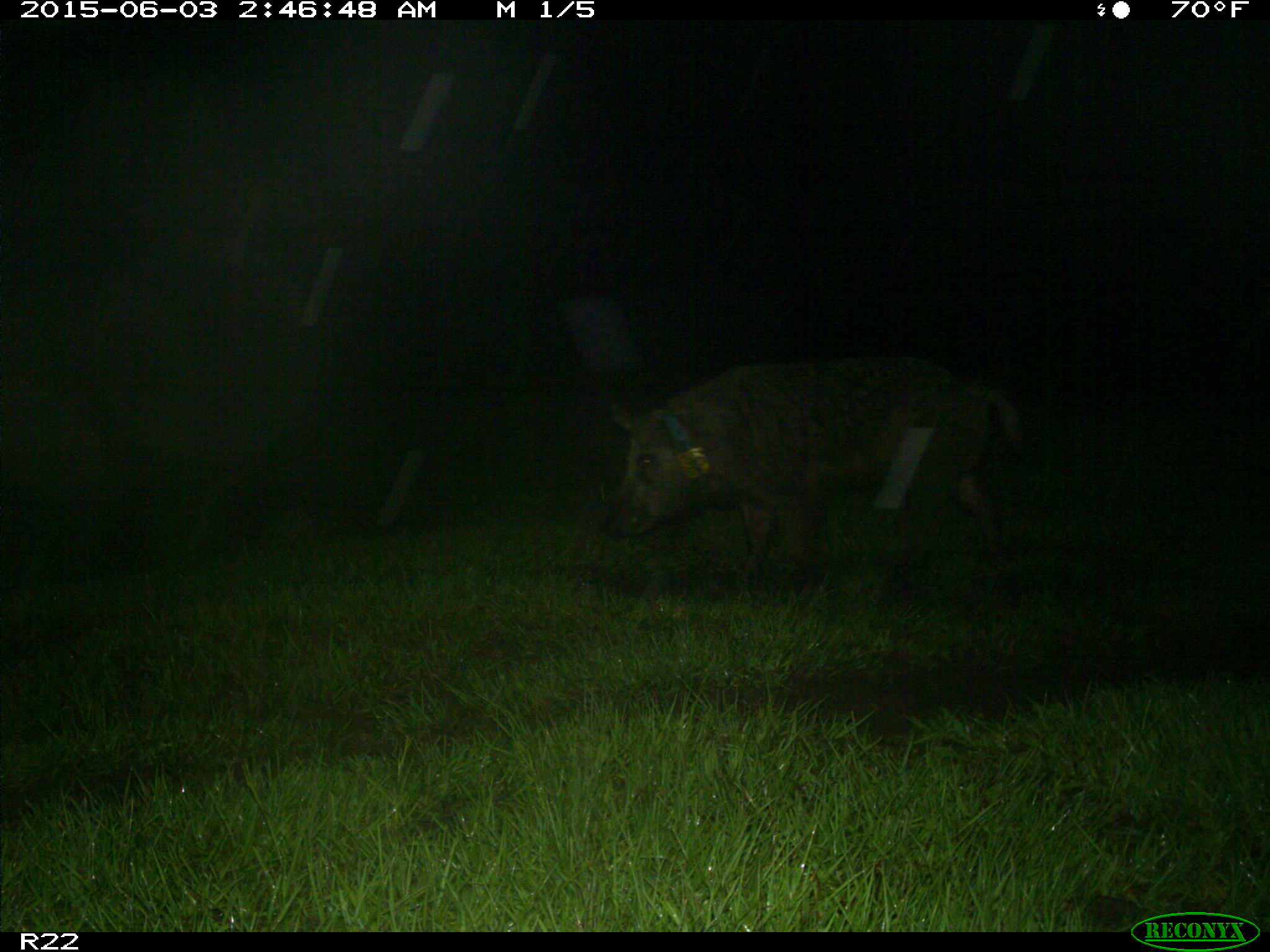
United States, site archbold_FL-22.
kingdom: Animalia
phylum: Chordata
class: Mammalia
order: Artiodactyla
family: Bovidae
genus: Bos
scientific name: Bos taurus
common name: domestic cow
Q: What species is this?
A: Bos taurus (domestic cow).